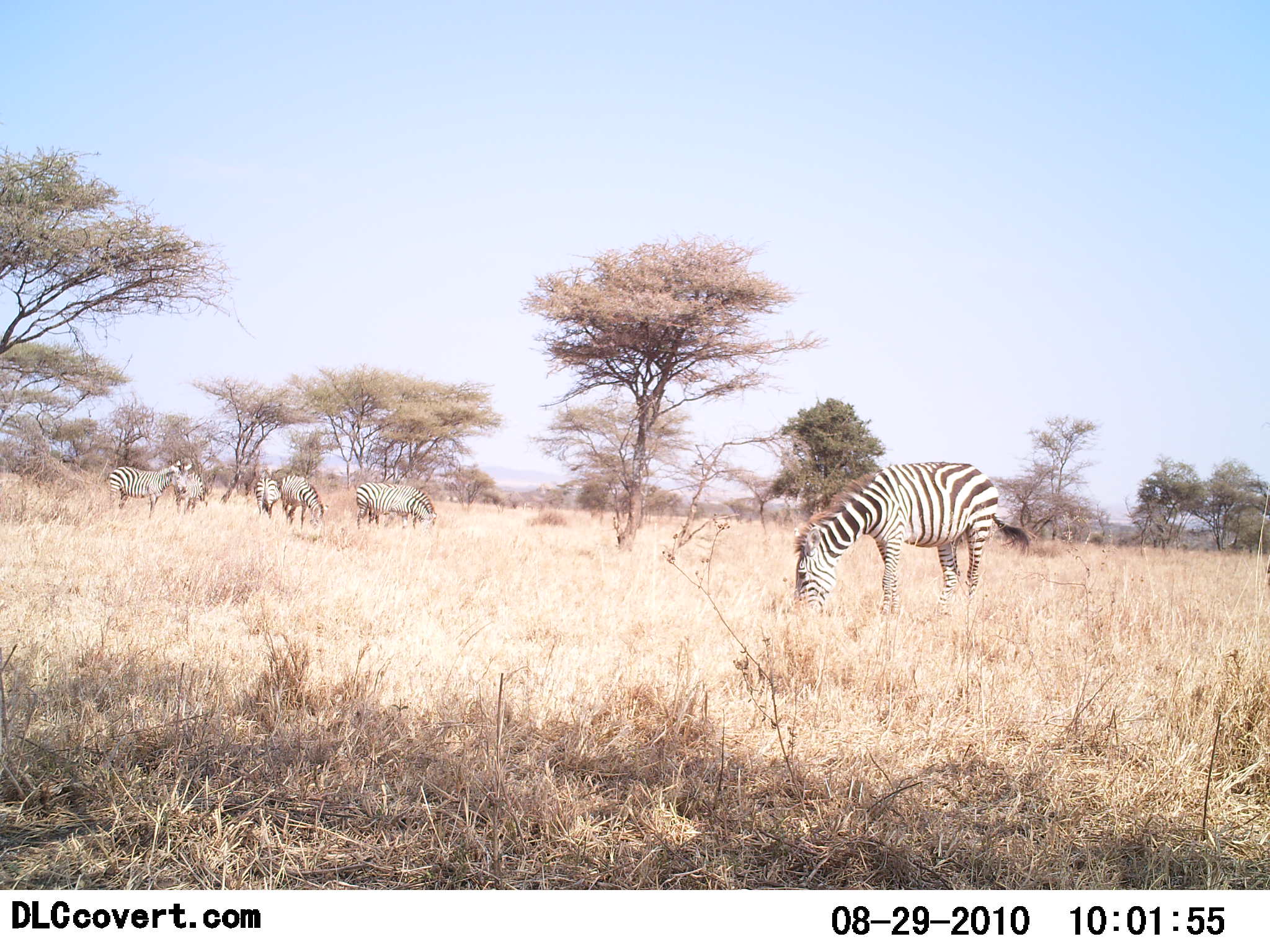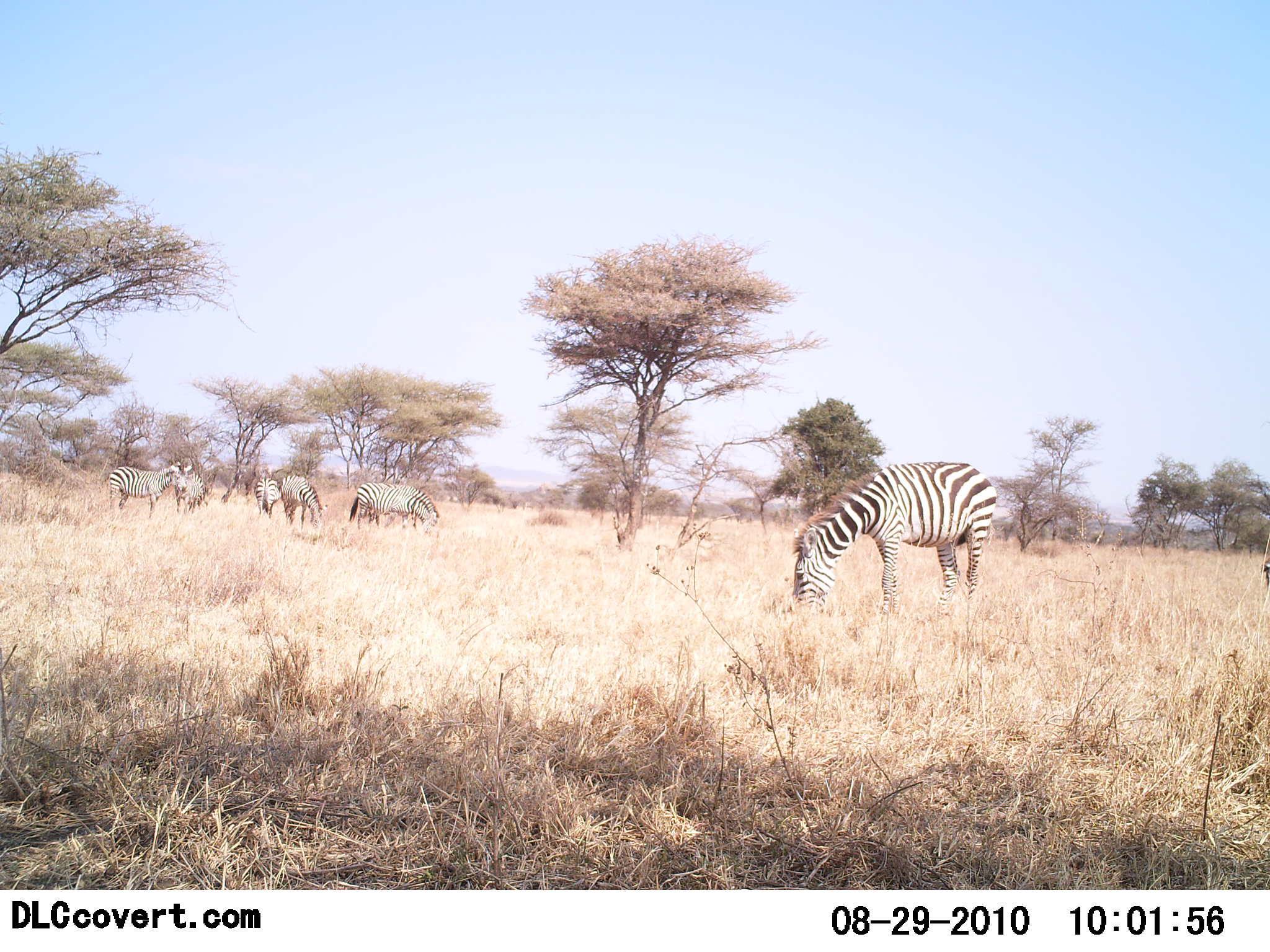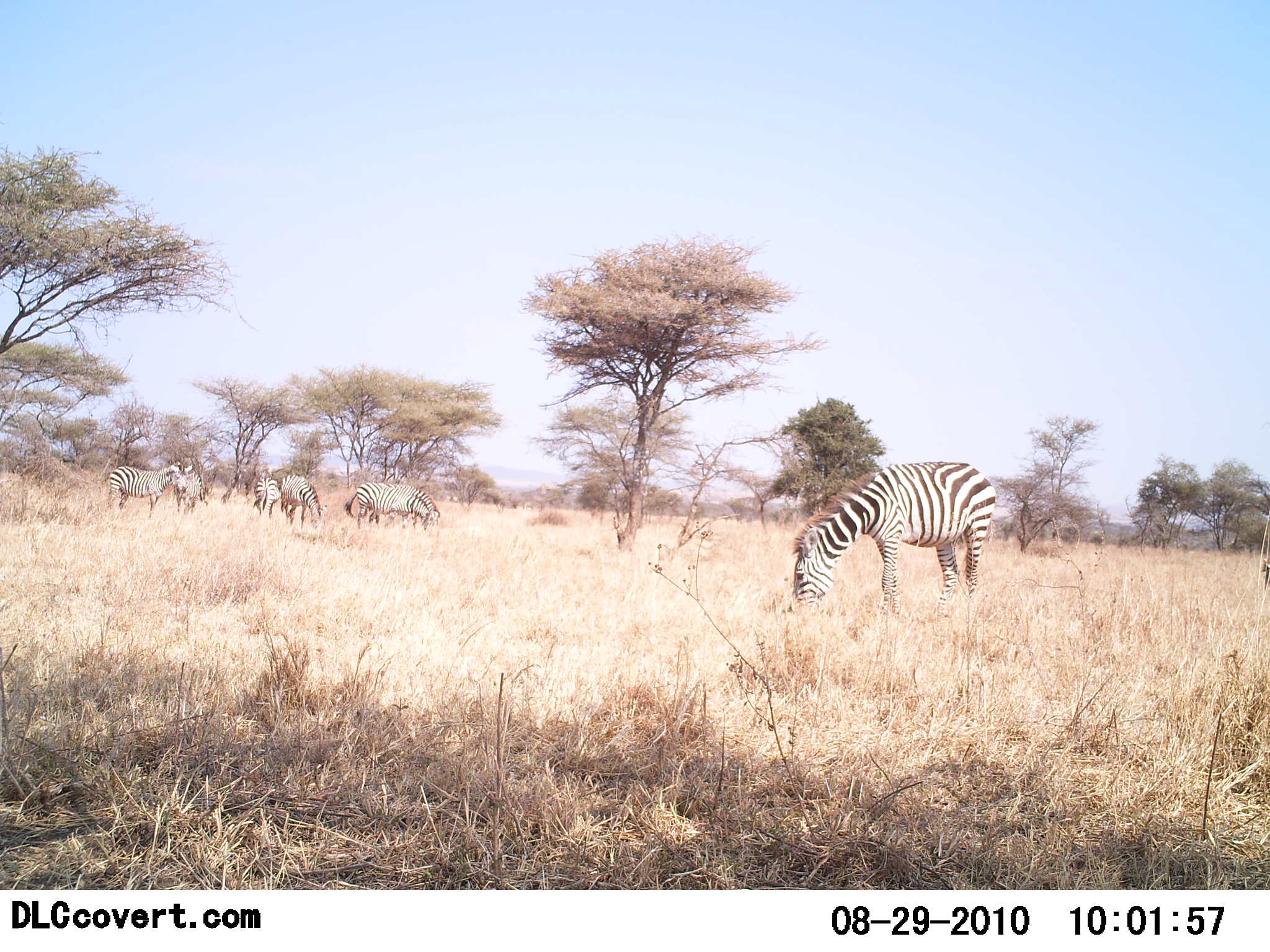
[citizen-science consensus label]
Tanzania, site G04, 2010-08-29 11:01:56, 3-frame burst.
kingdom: Animalia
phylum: Chordata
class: Mammalia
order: Perissodactyla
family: Equidae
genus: Equus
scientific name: Equus quagga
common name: plains zebra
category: zebra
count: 7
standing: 50%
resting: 8%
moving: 0%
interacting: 0%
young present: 0%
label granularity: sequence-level